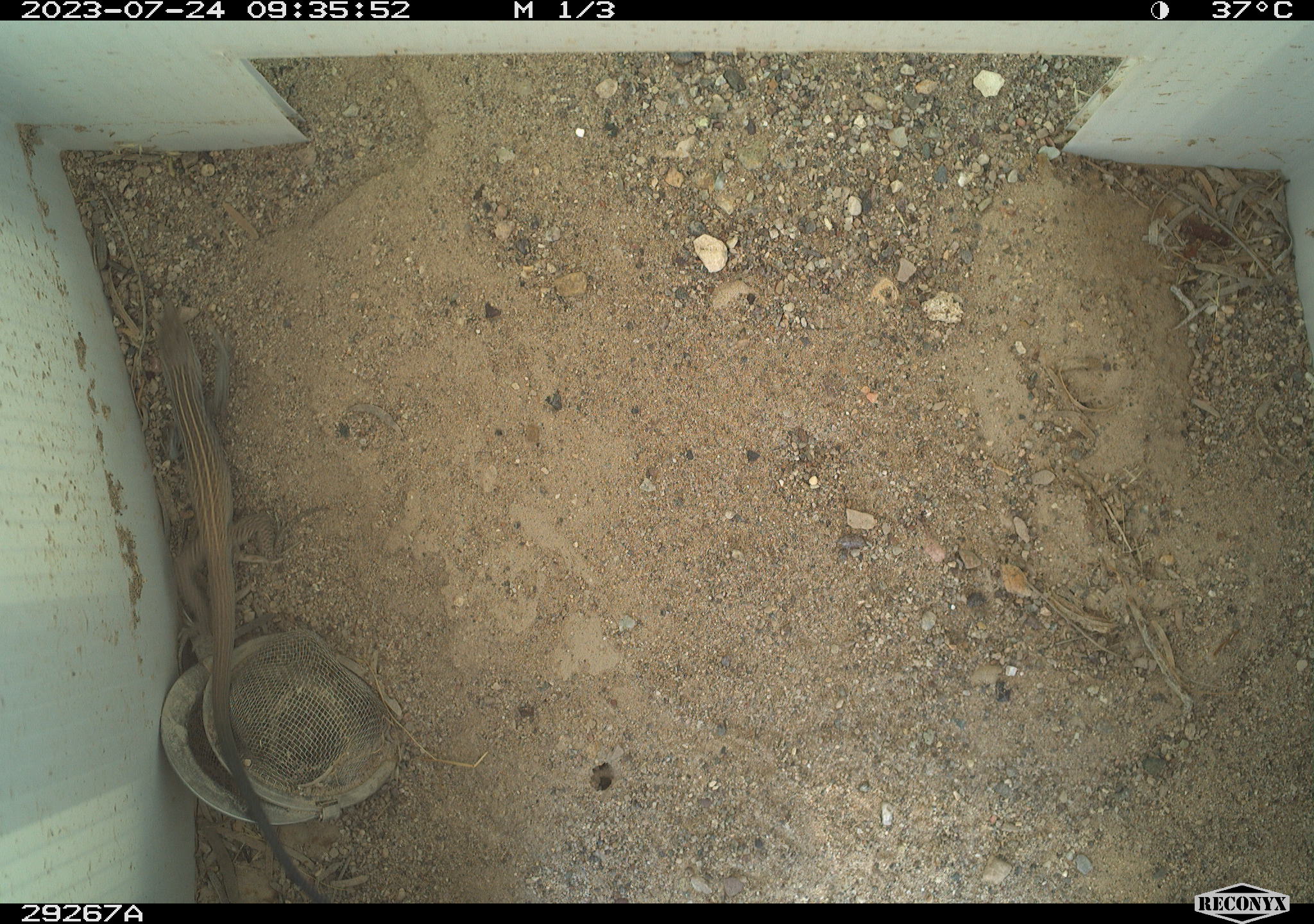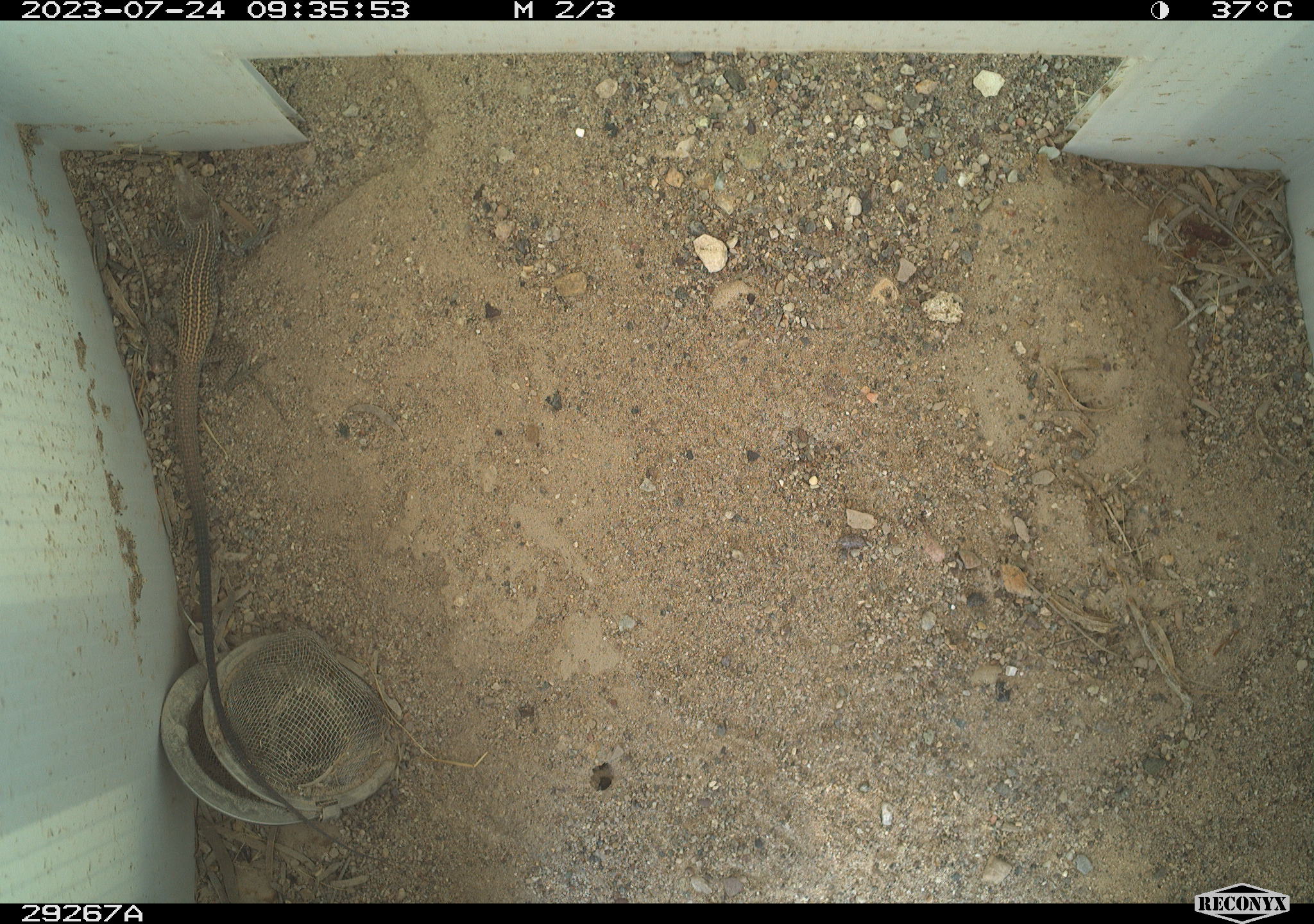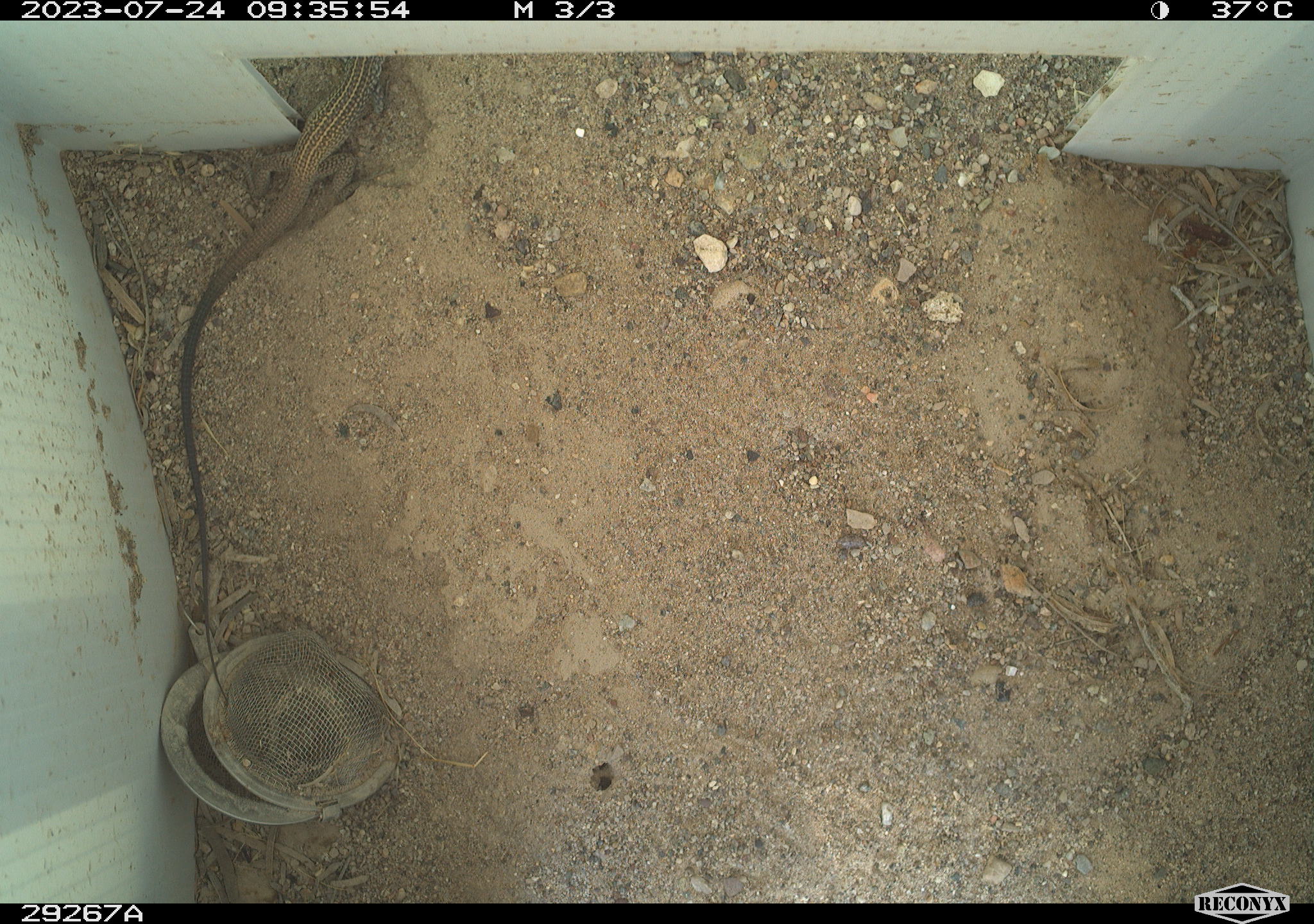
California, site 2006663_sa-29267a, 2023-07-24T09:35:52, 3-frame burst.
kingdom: Animalia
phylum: Chordata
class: Reptilia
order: Squamata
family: Teiidae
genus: Aspidoscelis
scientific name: Aspidoscelis tigris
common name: western whiptail